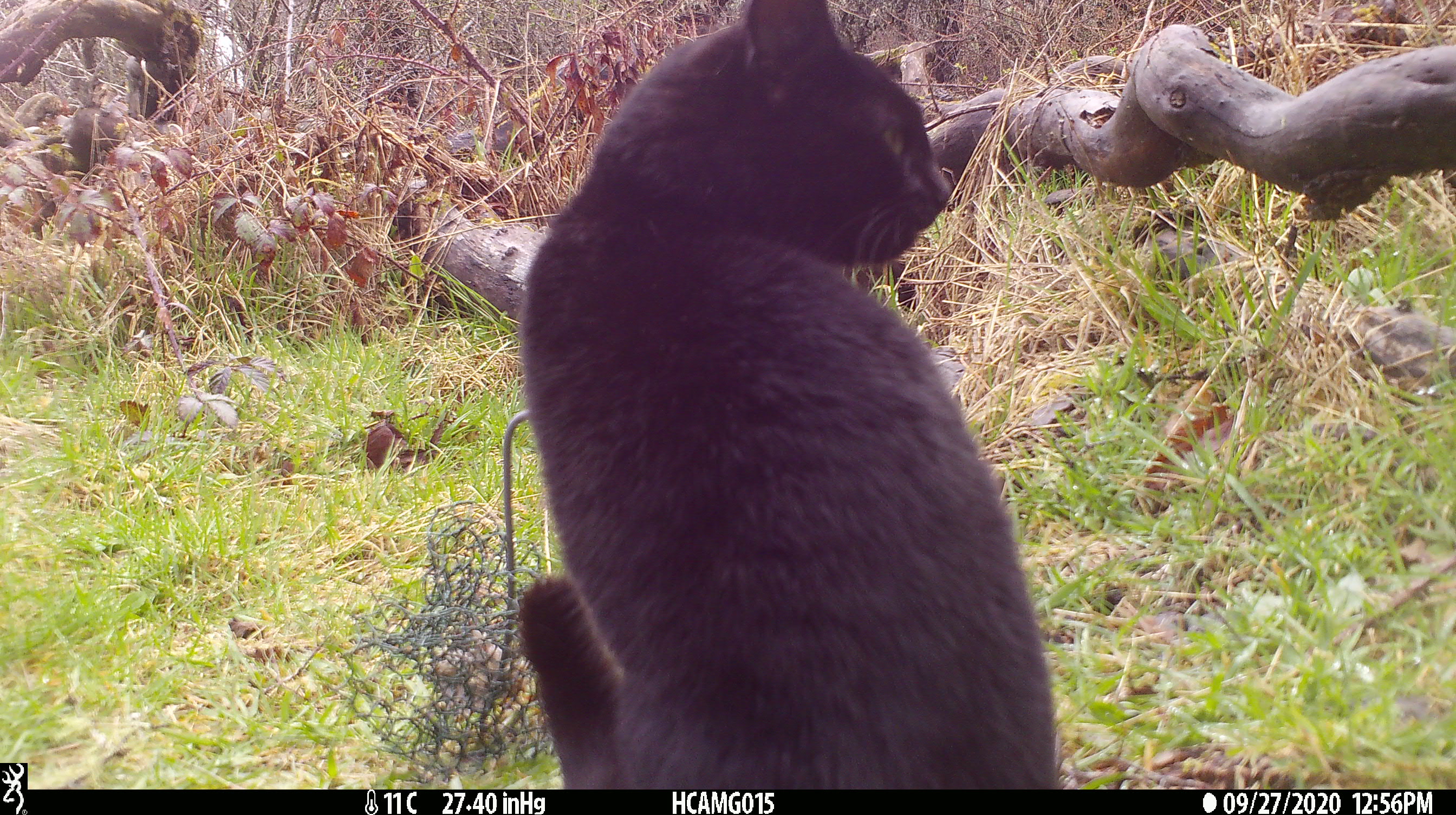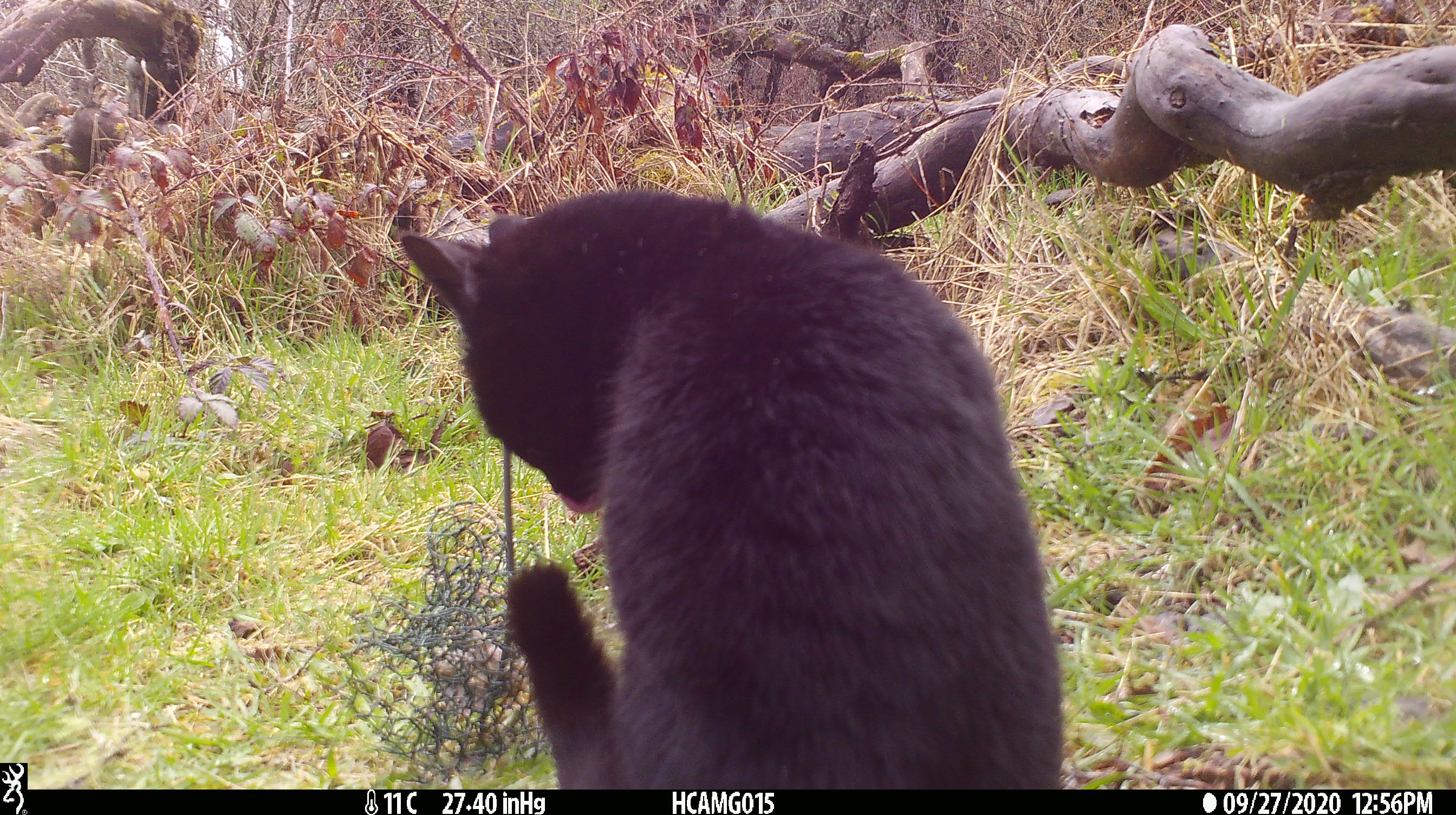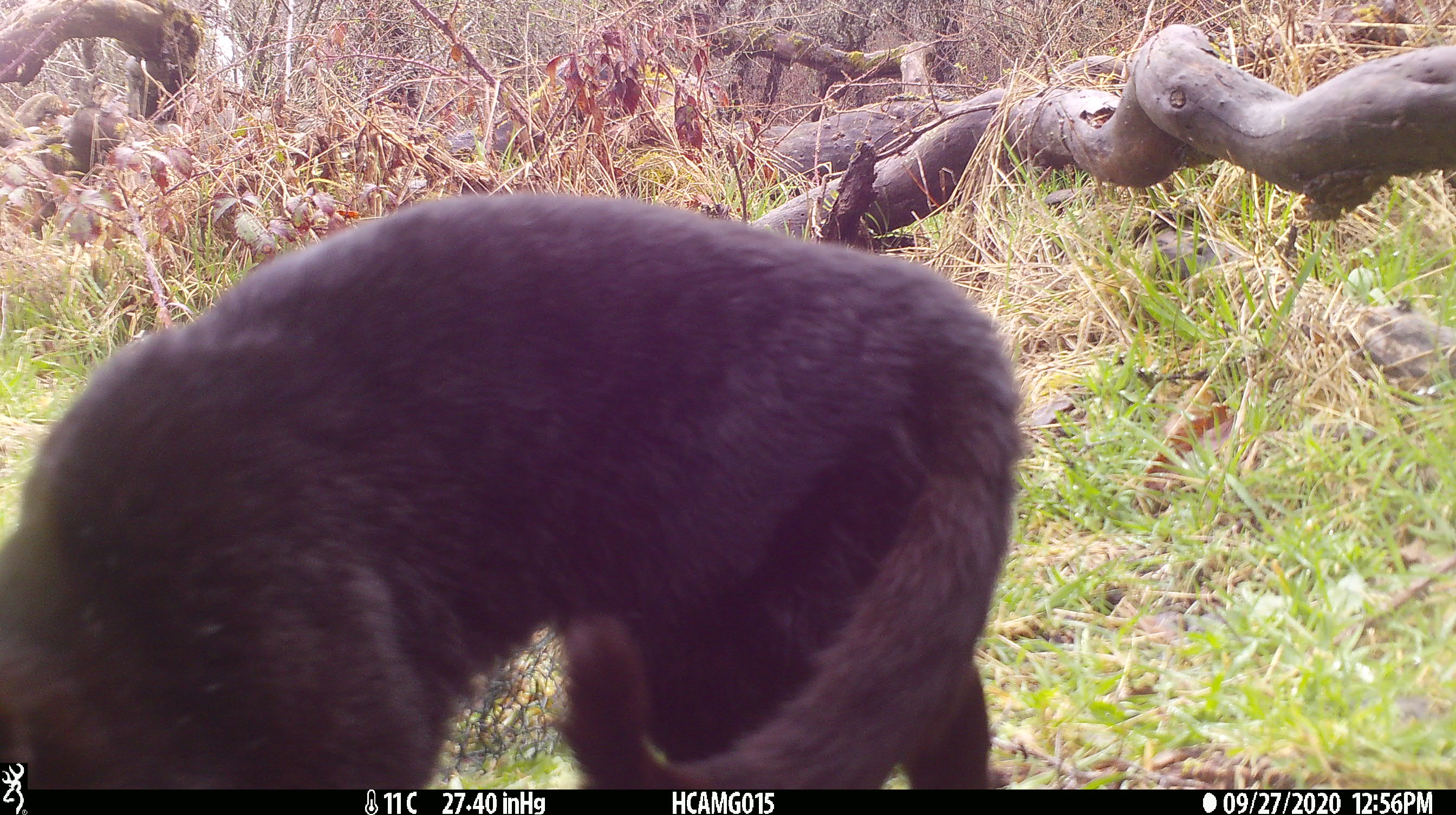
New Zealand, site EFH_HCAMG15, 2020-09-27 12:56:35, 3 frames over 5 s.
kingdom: Animalia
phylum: Chordata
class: Mammalia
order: Carnivora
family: Felidae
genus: Felis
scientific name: Felis catus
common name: domestic cat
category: cat